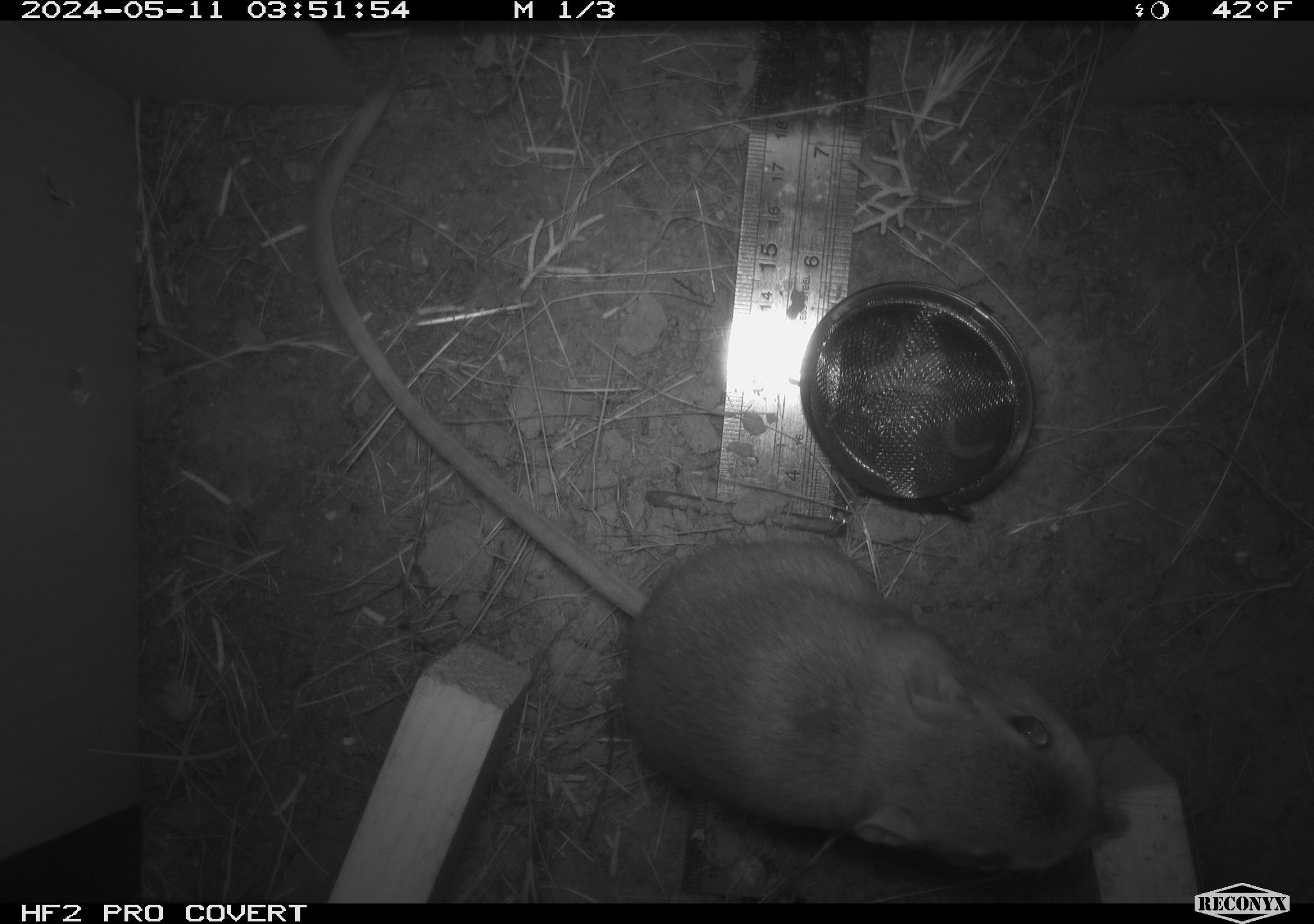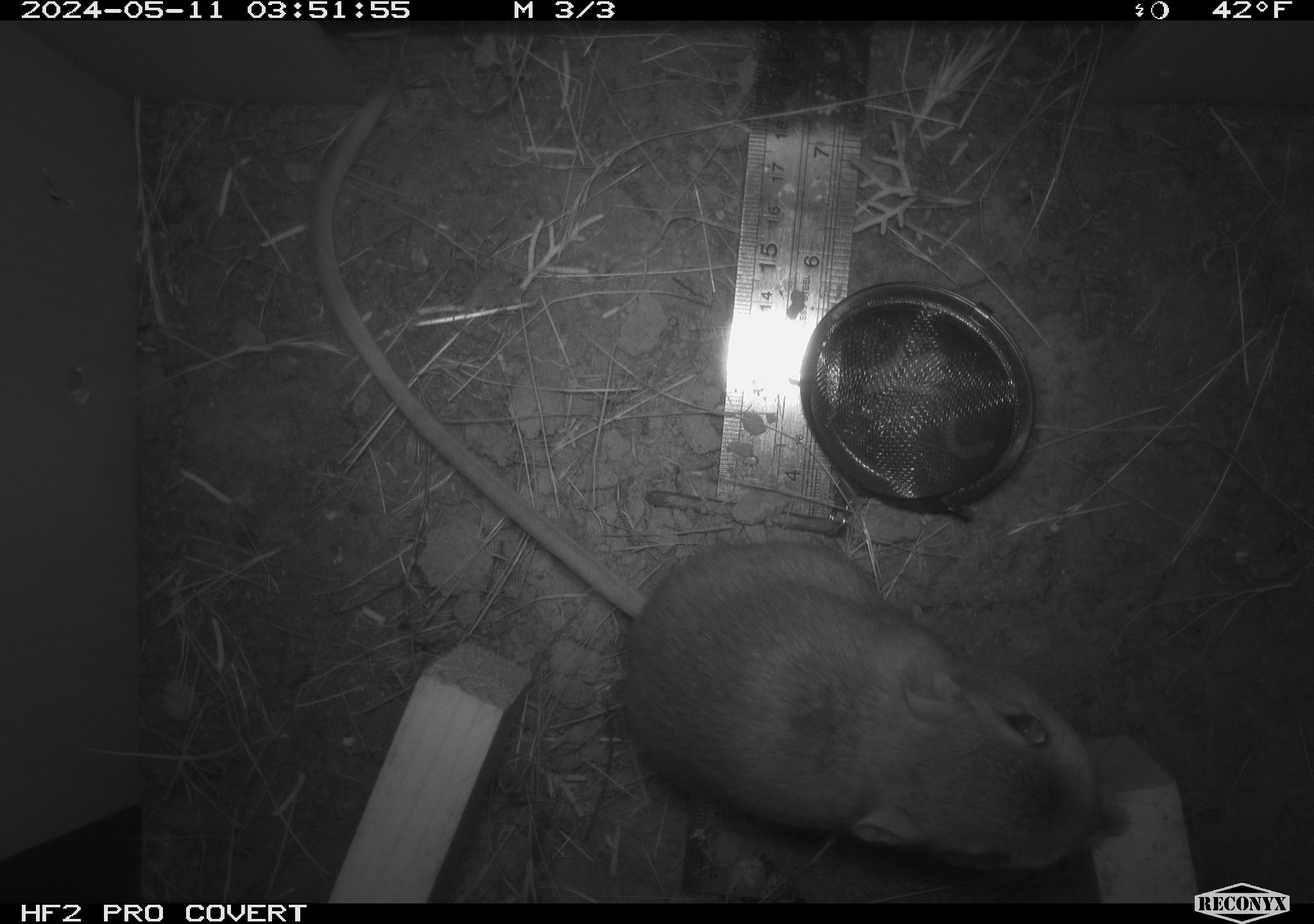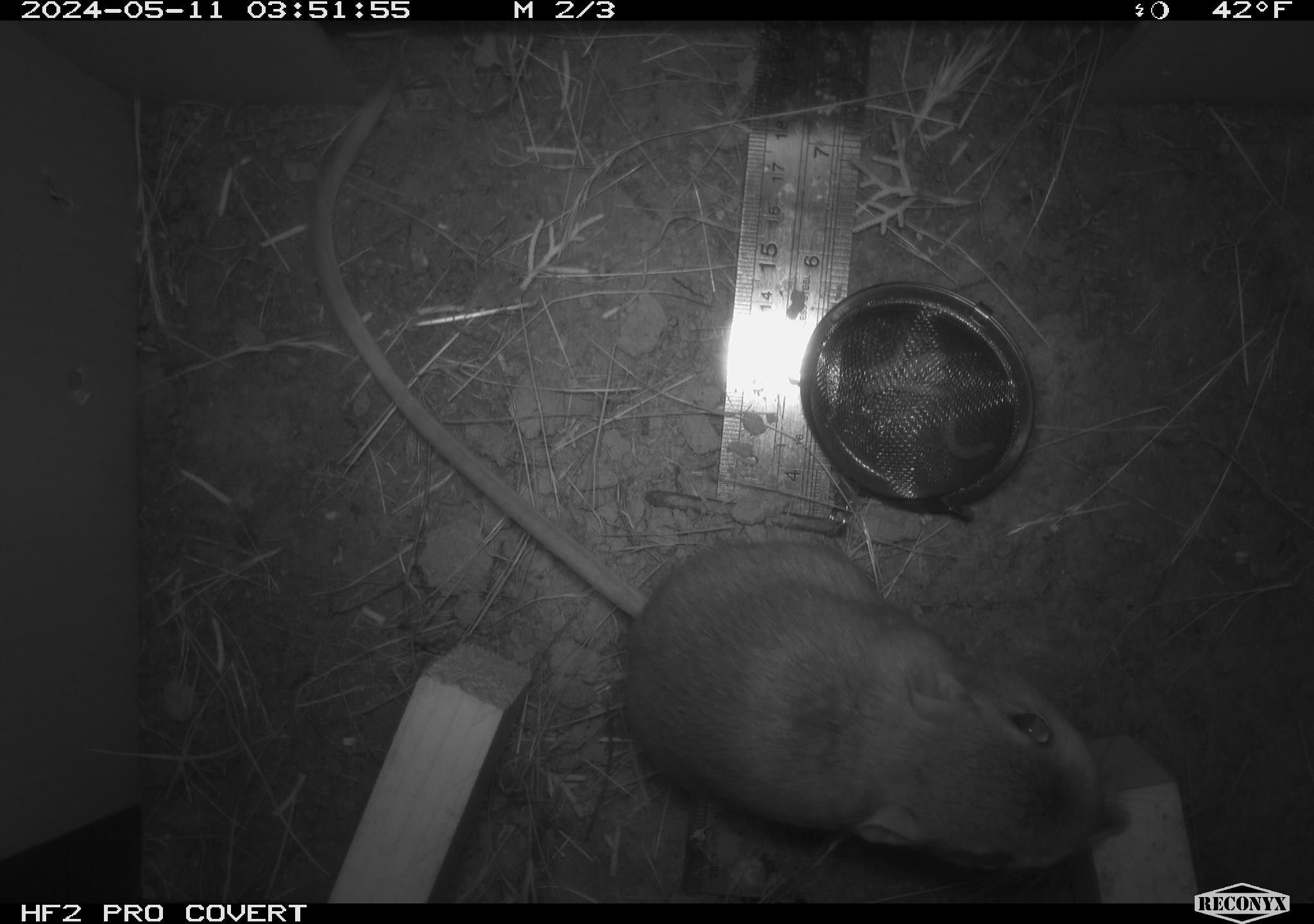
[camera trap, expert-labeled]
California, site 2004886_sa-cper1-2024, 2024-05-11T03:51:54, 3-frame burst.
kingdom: Animalia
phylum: Chordata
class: Mammalia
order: Rodentia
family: Heteromyidae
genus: Dipodomys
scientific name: Dipodomys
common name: kangaroo rats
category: dipodomys species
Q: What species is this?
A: Dipodomys species (kangaroo rats) (Dipodomys).